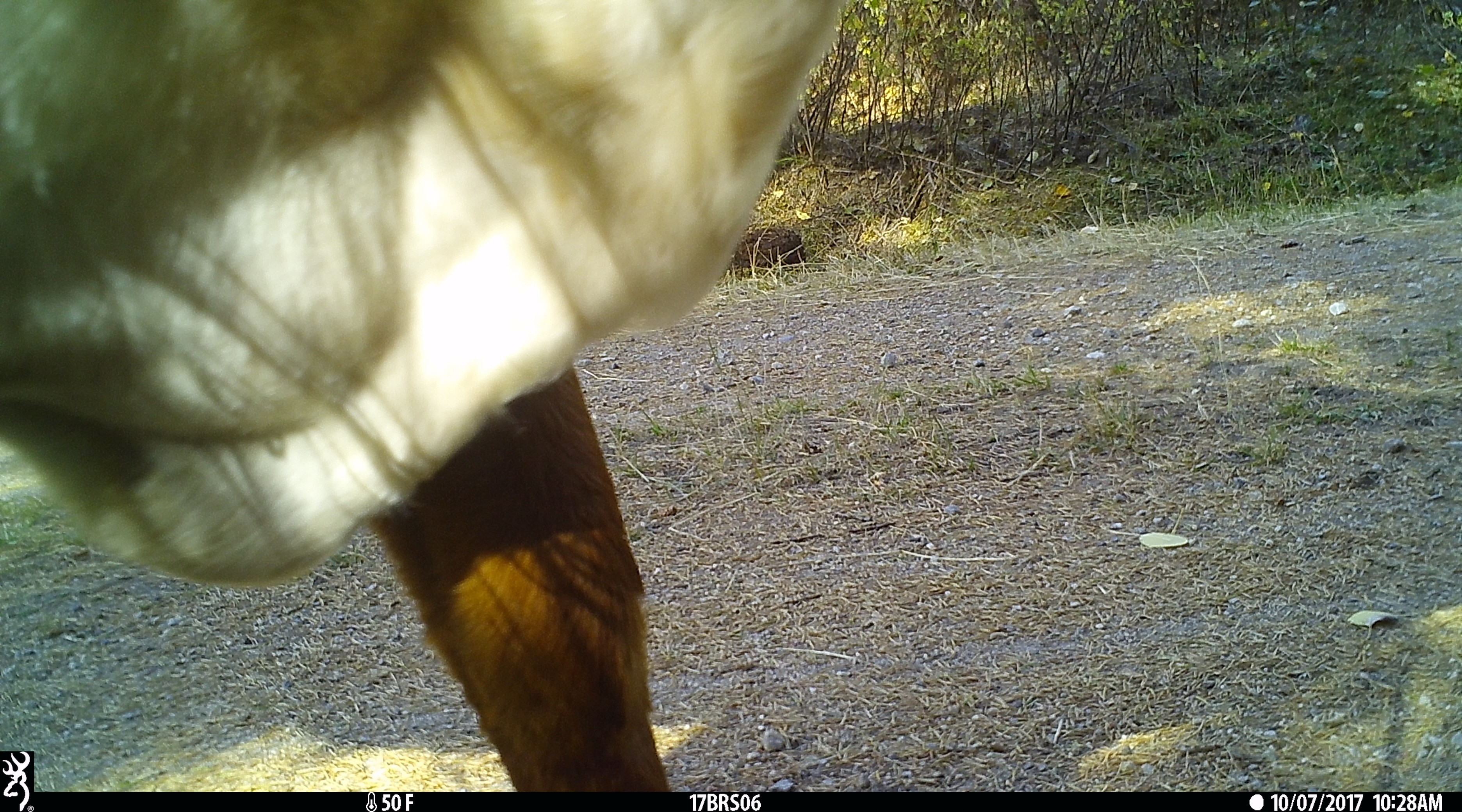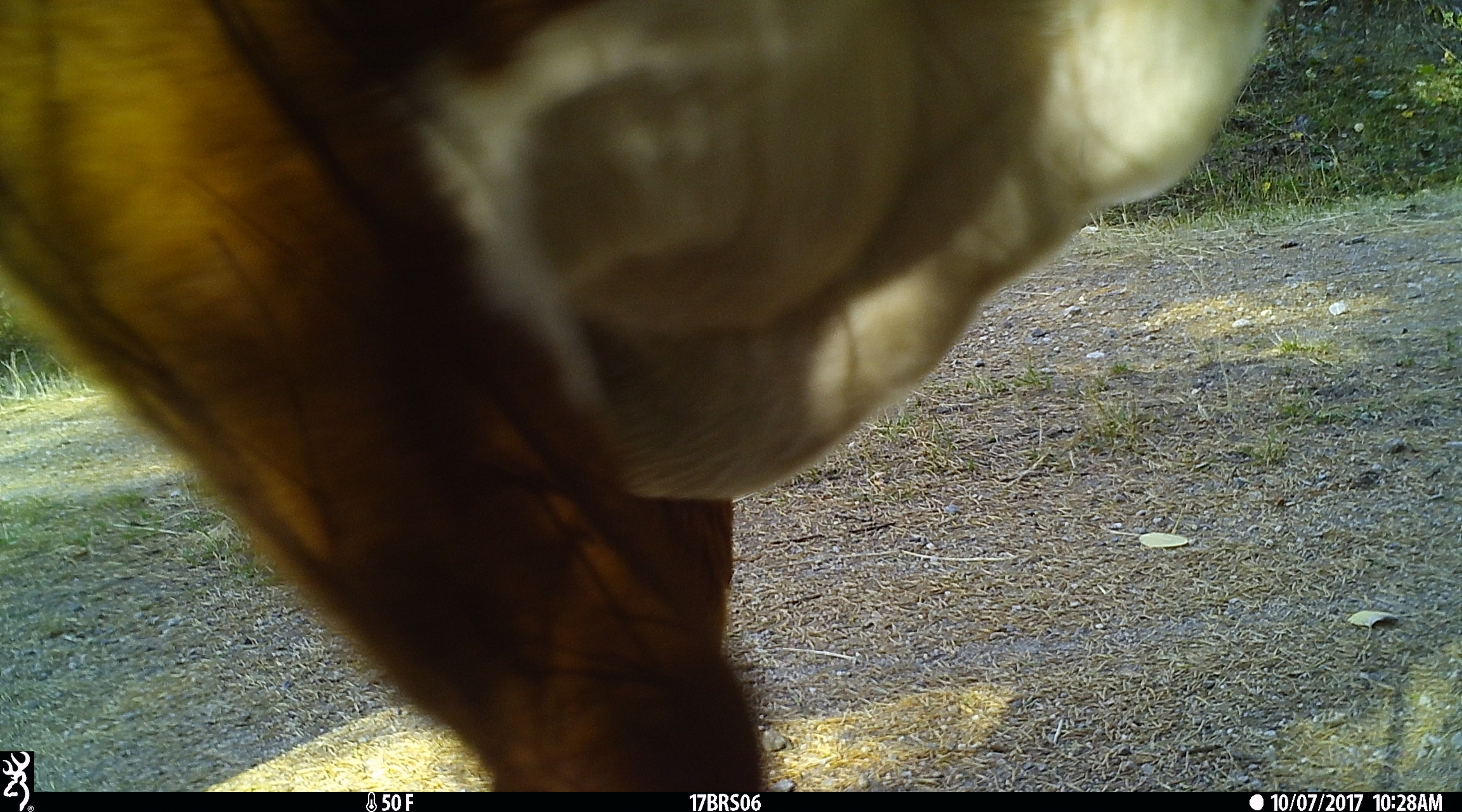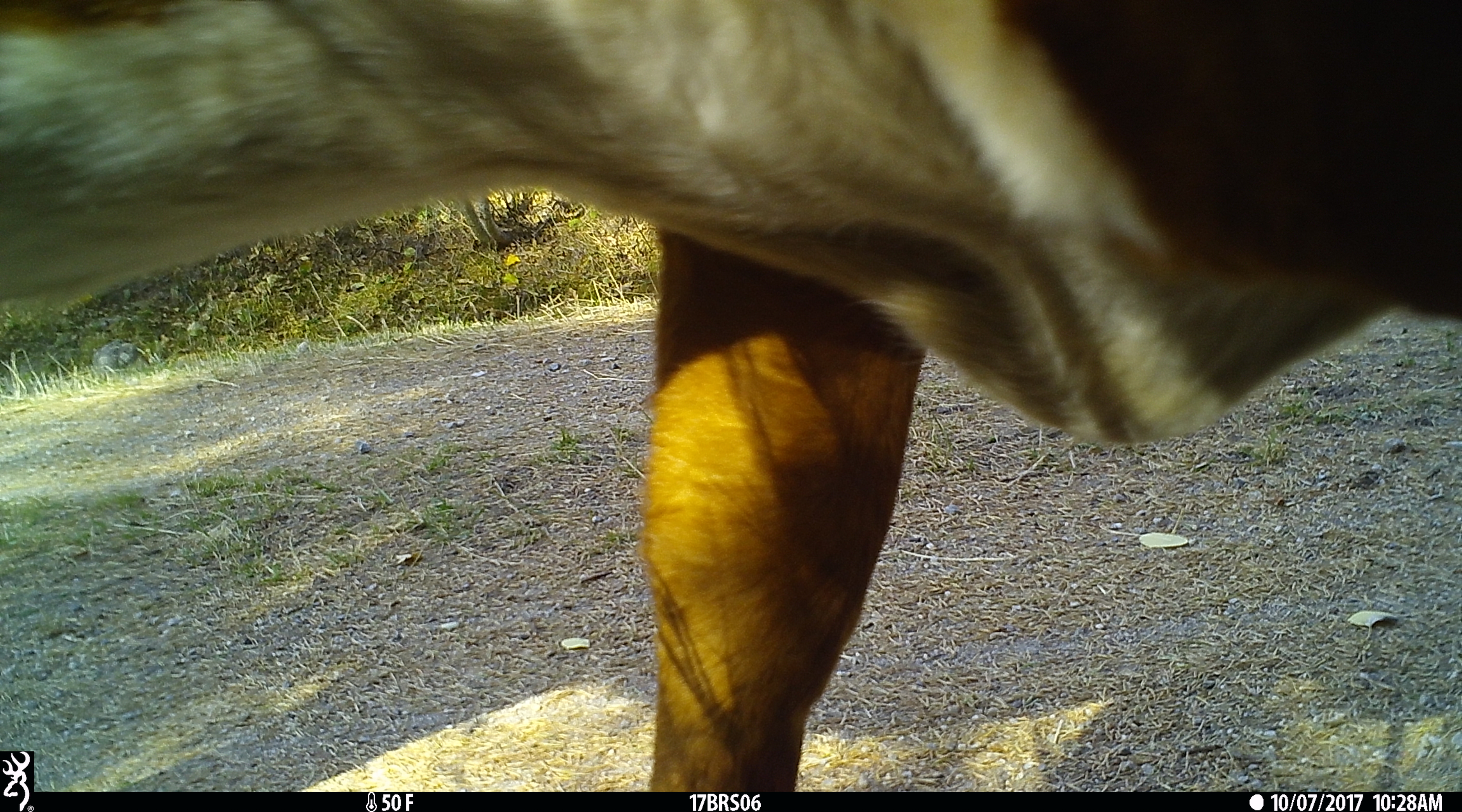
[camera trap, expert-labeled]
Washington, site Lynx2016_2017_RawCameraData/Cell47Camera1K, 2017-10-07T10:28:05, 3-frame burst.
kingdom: Animalia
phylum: Chordata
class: Mammalia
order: Artiodactyla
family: Bovidae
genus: Bos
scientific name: Bos taurus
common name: domestic cattle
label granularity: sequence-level